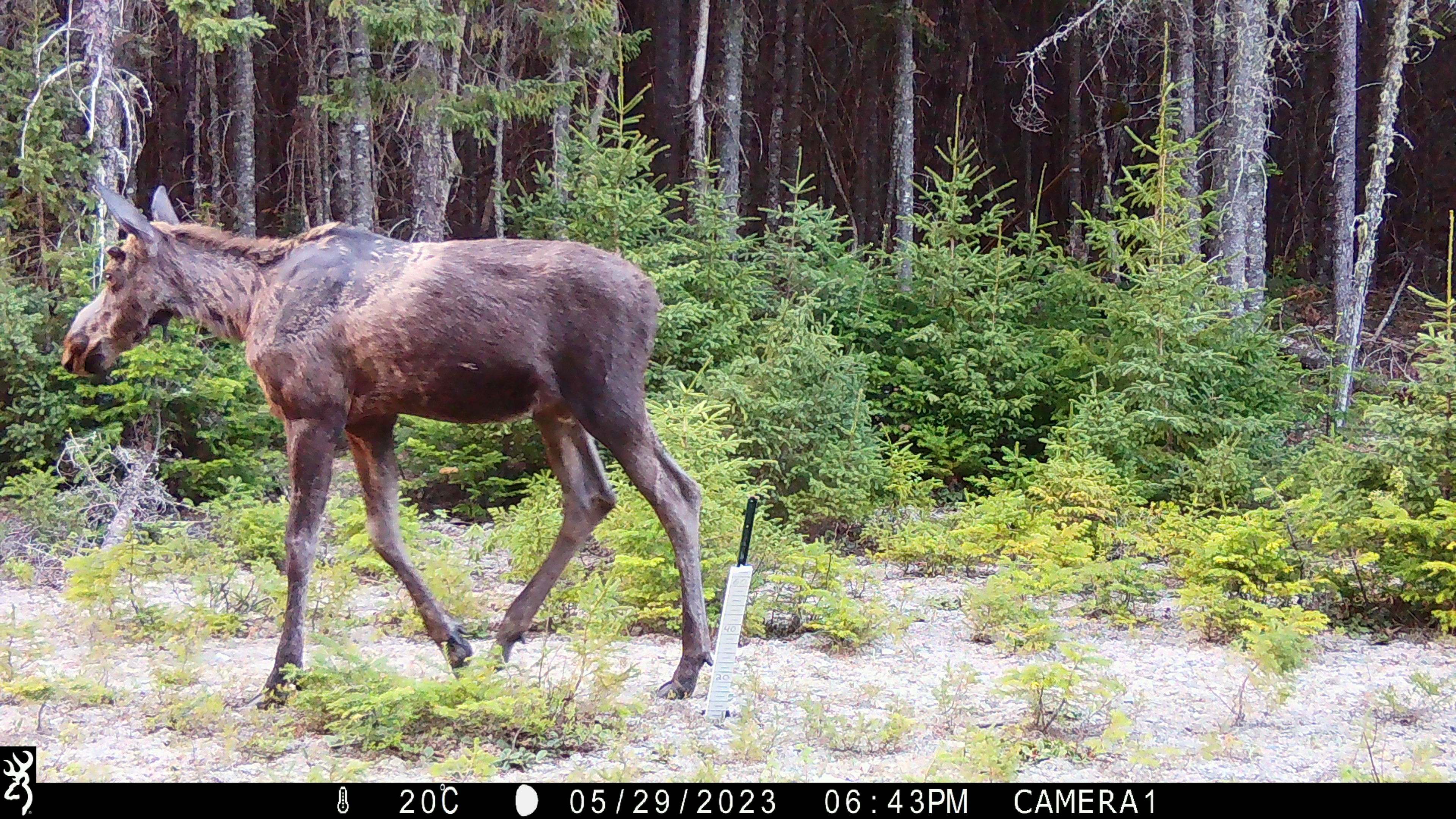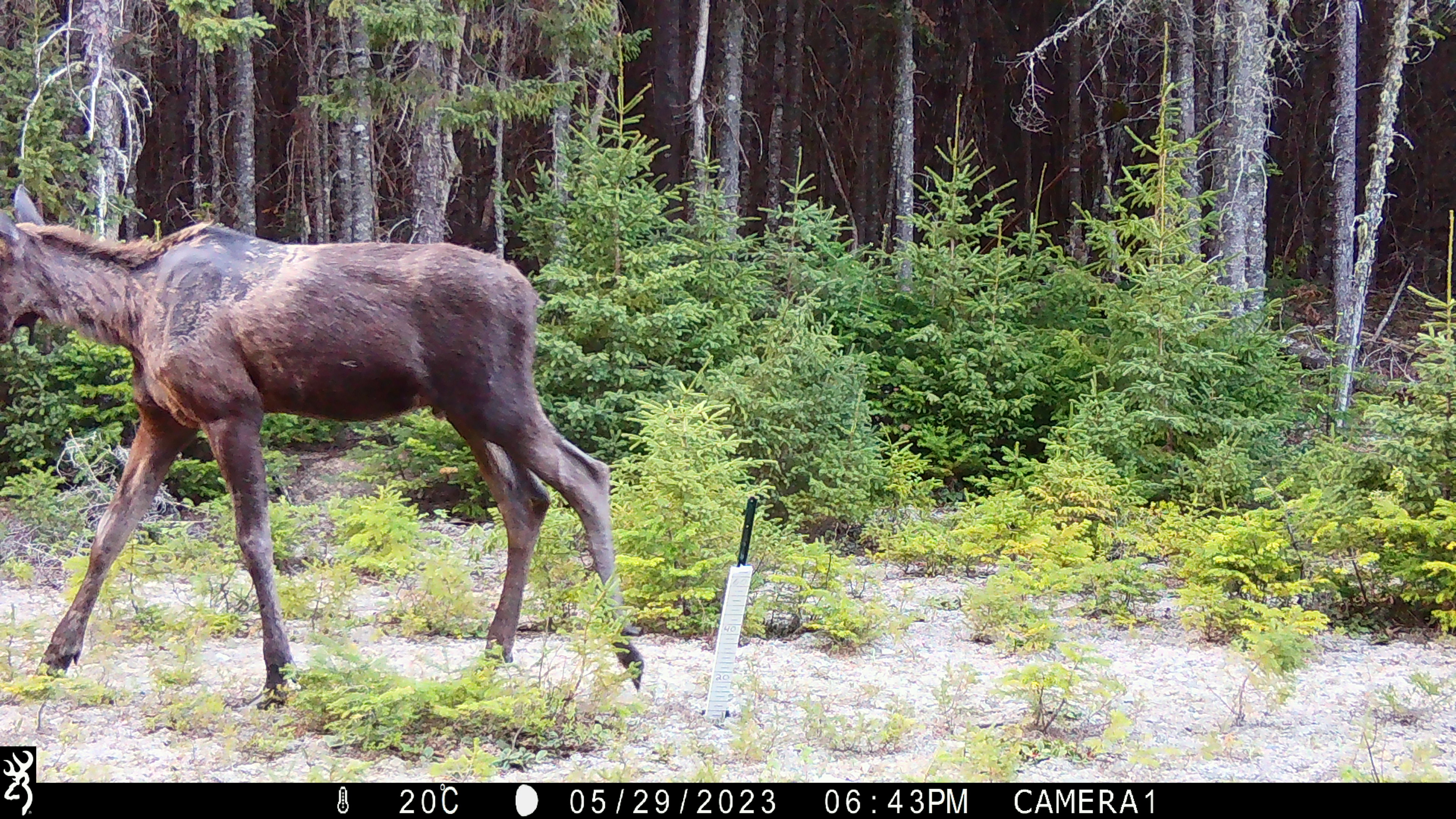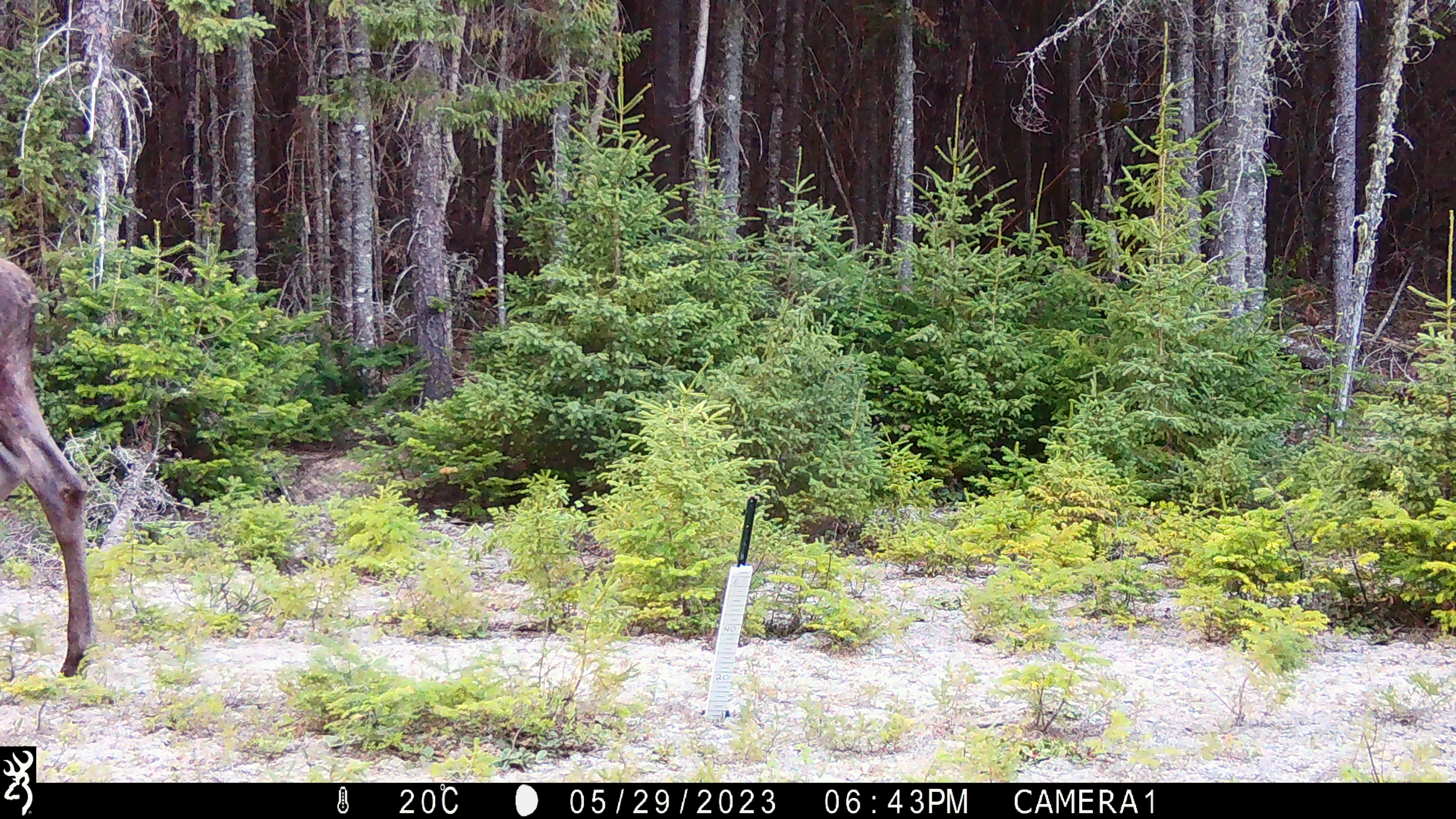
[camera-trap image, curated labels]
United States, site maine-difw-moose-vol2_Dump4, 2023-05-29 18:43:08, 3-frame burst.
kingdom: Animalia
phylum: Chordata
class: Mammalia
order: Artiodactyla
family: Cervidae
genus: Alces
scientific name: Alces alces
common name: moose